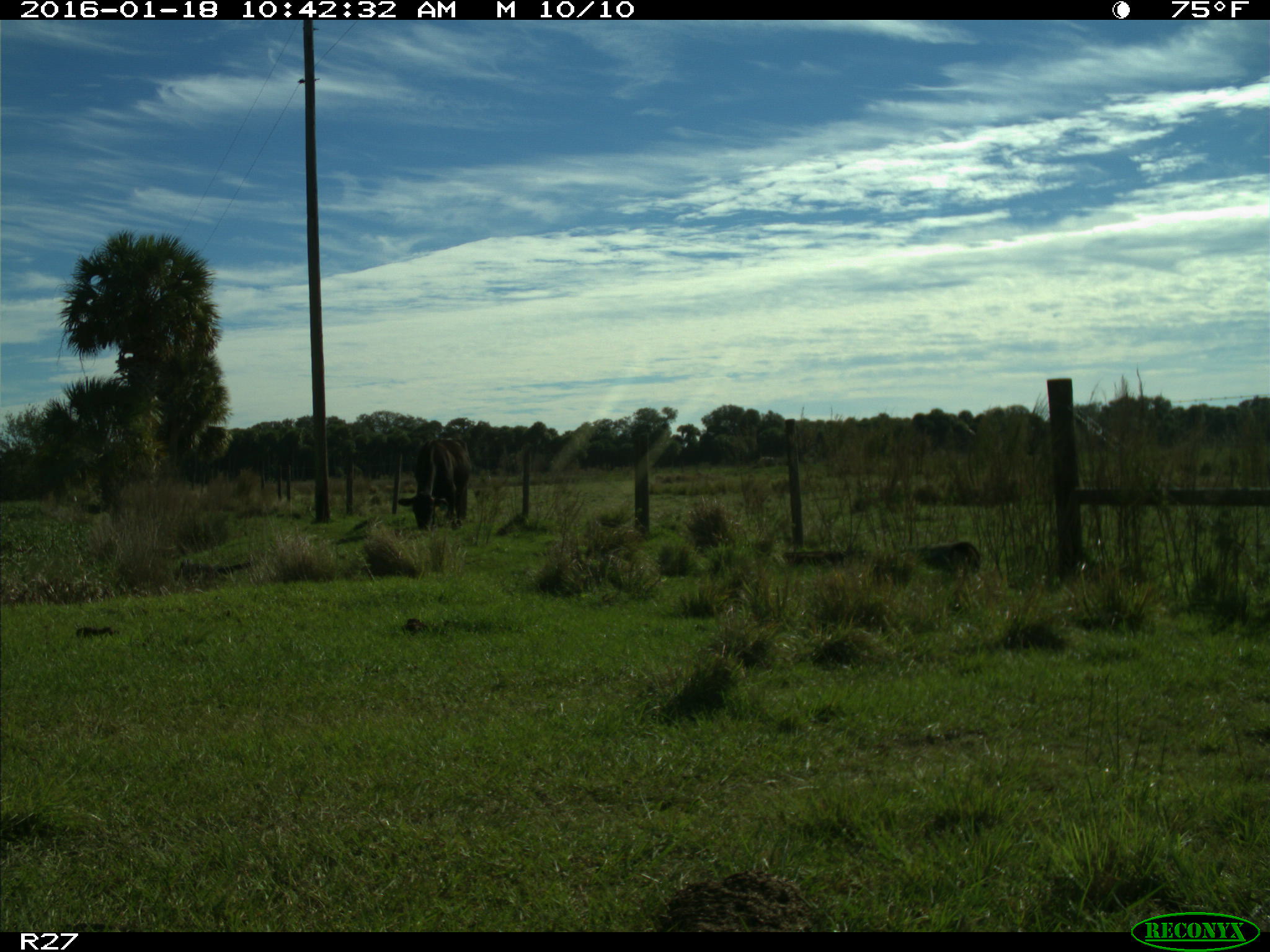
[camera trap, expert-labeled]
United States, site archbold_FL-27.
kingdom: Animalia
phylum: Chordata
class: Mammalia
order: Artiodactyla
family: Bovidae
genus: Bos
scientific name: Bos taurus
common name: domestic cow